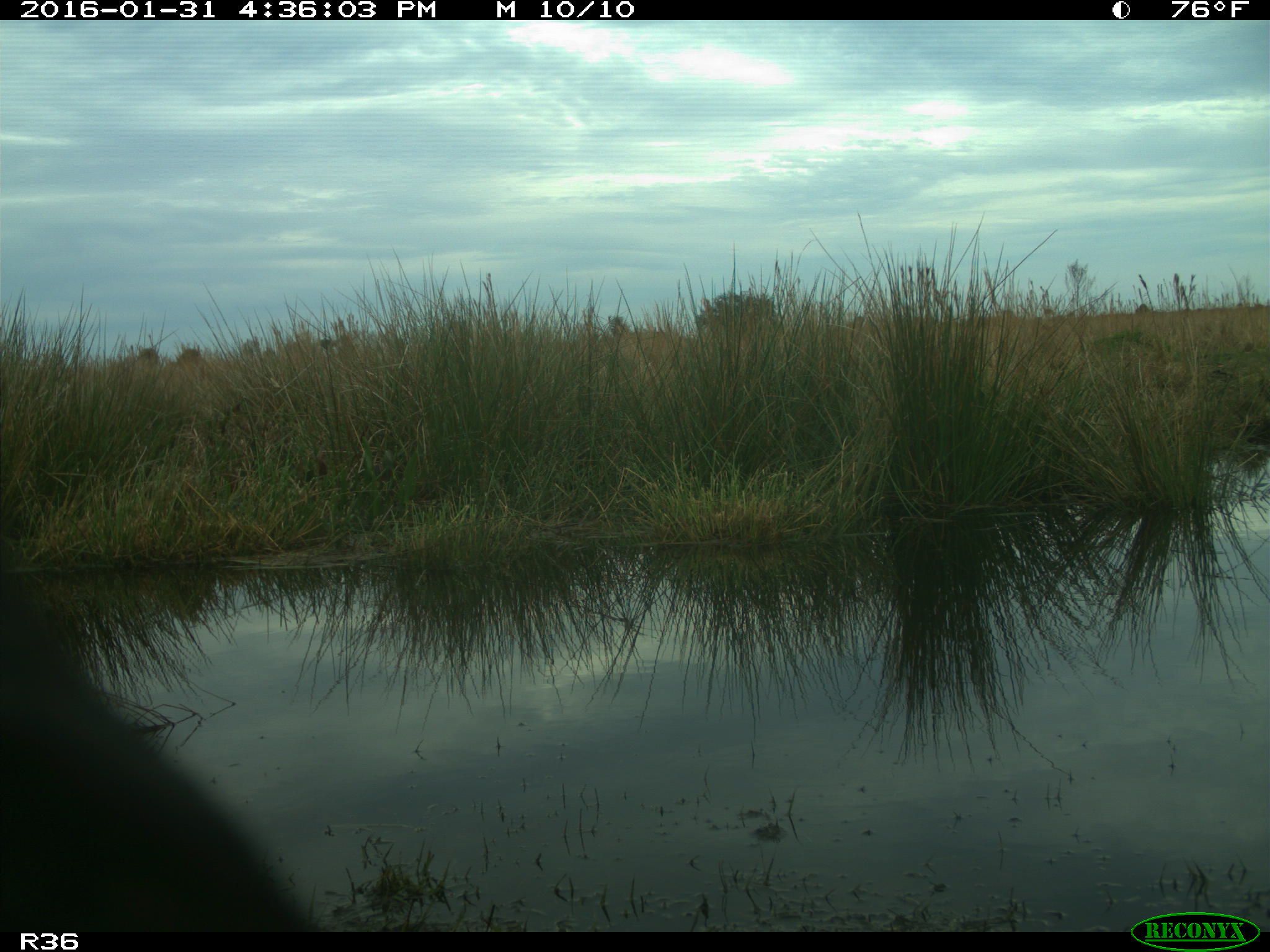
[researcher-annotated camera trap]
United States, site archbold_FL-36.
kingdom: Animalia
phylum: Chordata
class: Mammalia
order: Artiodactyla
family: Bovidae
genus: Bos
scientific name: Bos taurus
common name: domestic cow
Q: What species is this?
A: Bos taurus (domestic cow).